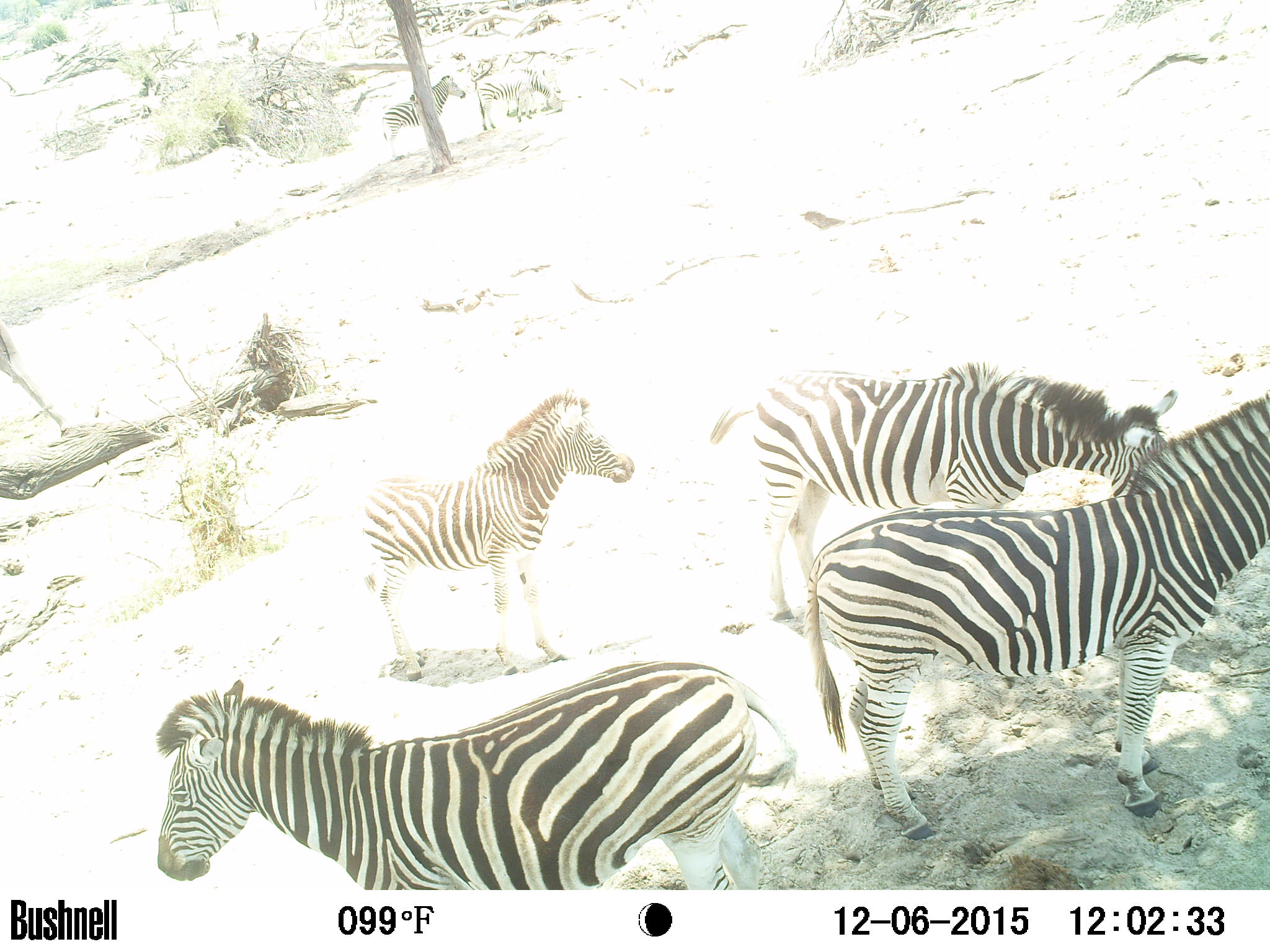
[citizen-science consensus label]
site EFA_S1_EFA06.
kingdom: Animalia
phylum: Chordata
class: Mammalia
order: Perissodactyla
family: Equidae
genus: Equus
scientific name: Equus quagga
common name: plains zebra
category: zebraplains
Zebraplains (plains zebra) (Equus quagga), count 4. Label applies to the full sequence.